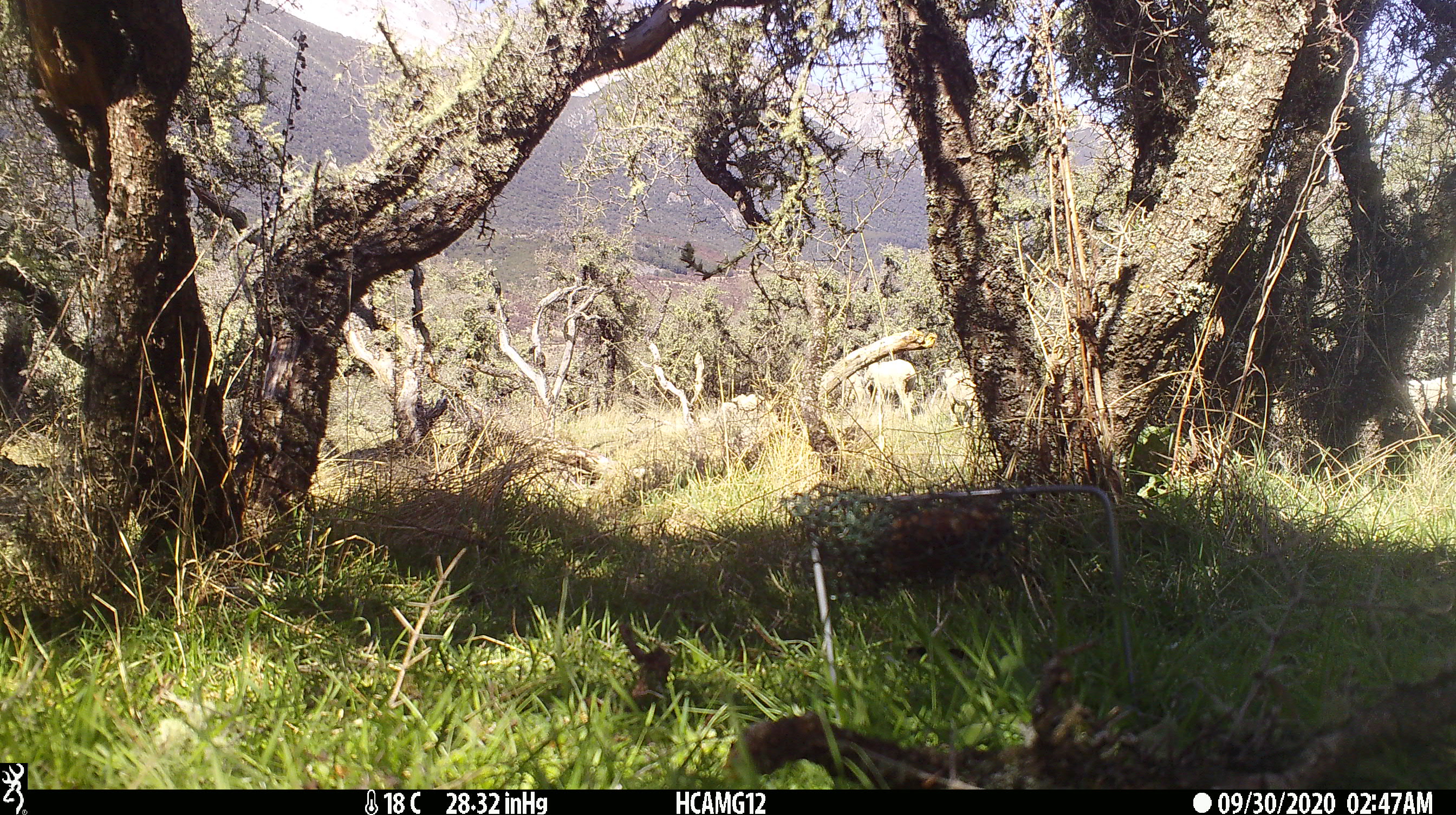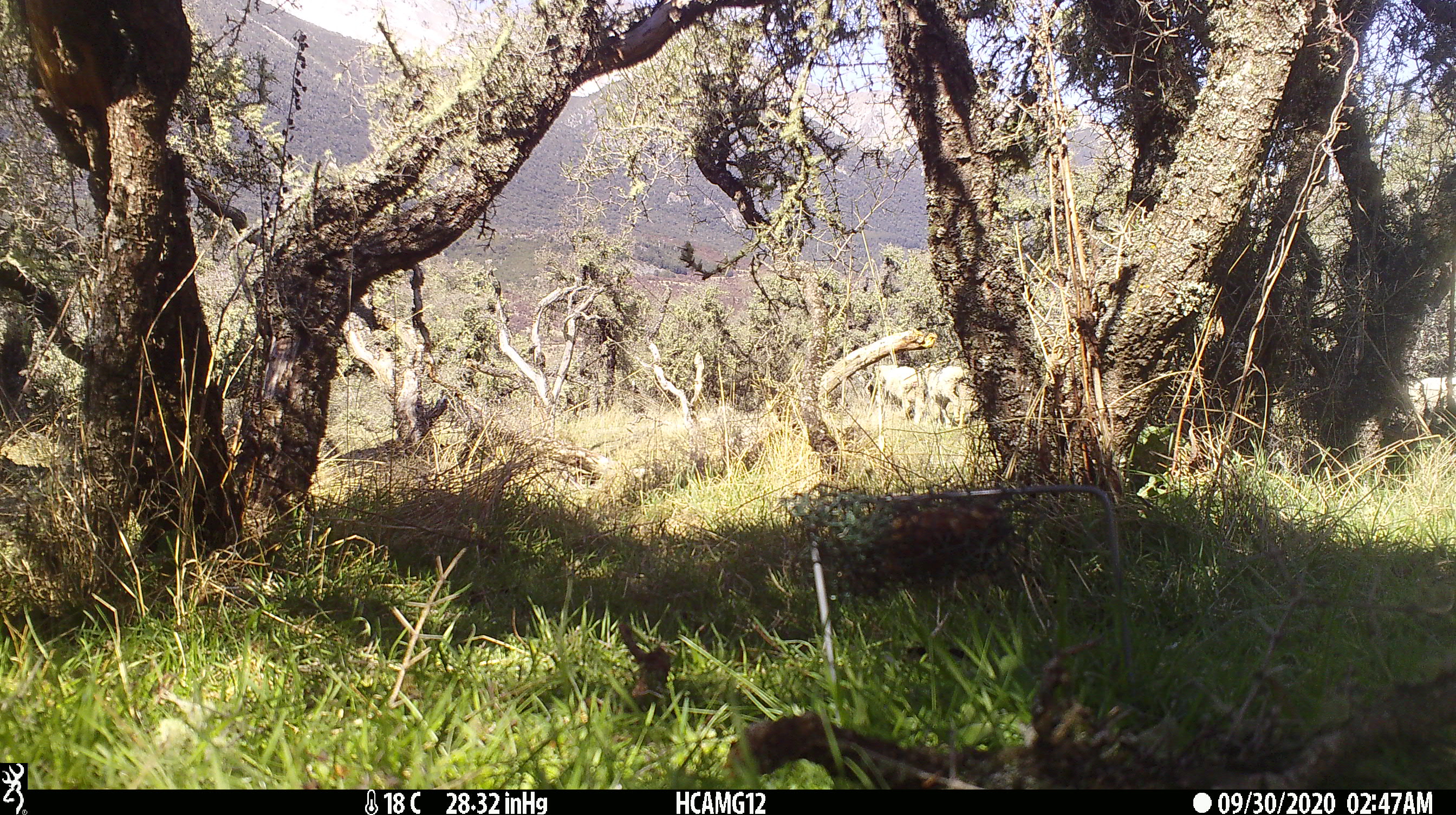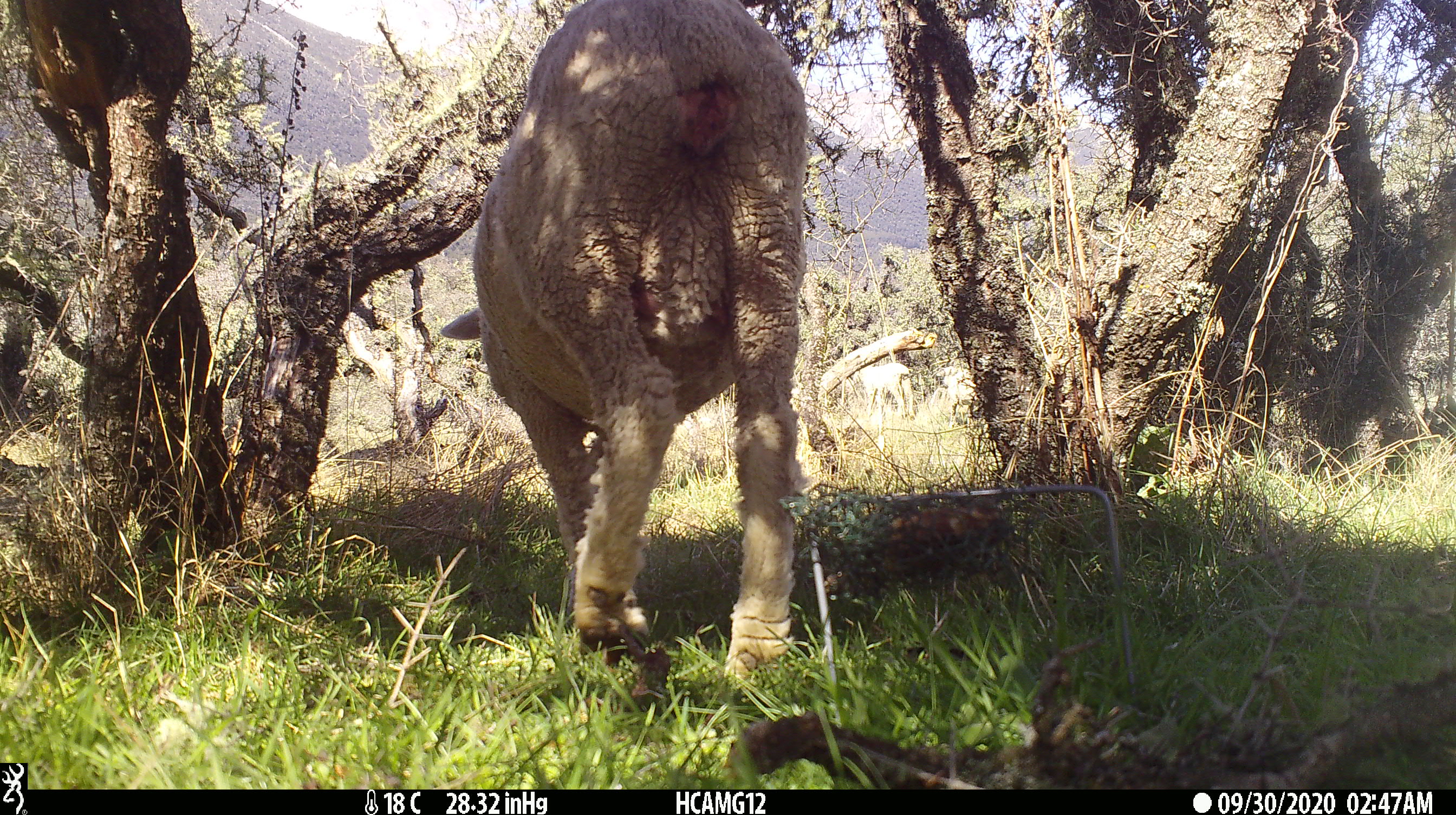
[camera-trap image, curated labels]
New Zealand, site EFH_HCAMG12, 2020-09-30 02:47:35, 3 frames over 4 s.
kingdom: Animalia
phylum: Chordata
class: Mammalia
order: Artiodactyla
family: Bovidae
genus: Ovis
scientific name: Ovis aries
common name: domestic sheep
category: sheep